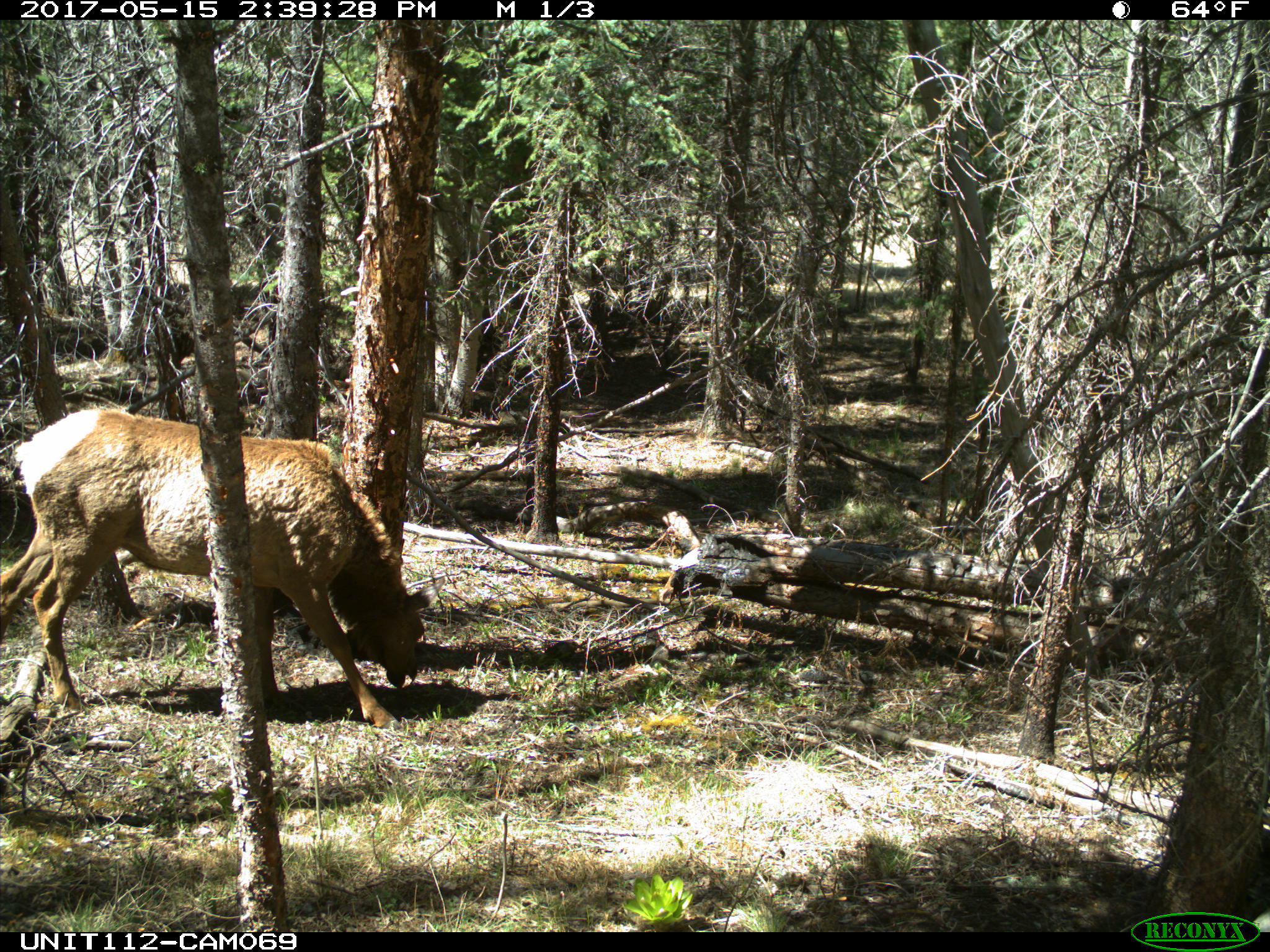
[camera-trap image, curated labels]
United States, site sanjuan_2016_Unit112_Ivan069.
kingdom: Animalia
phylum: Chordata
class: Mammalia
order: Artiodactyla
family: Cervidae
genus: Cervus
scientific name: Cervus elaphus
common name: red deer